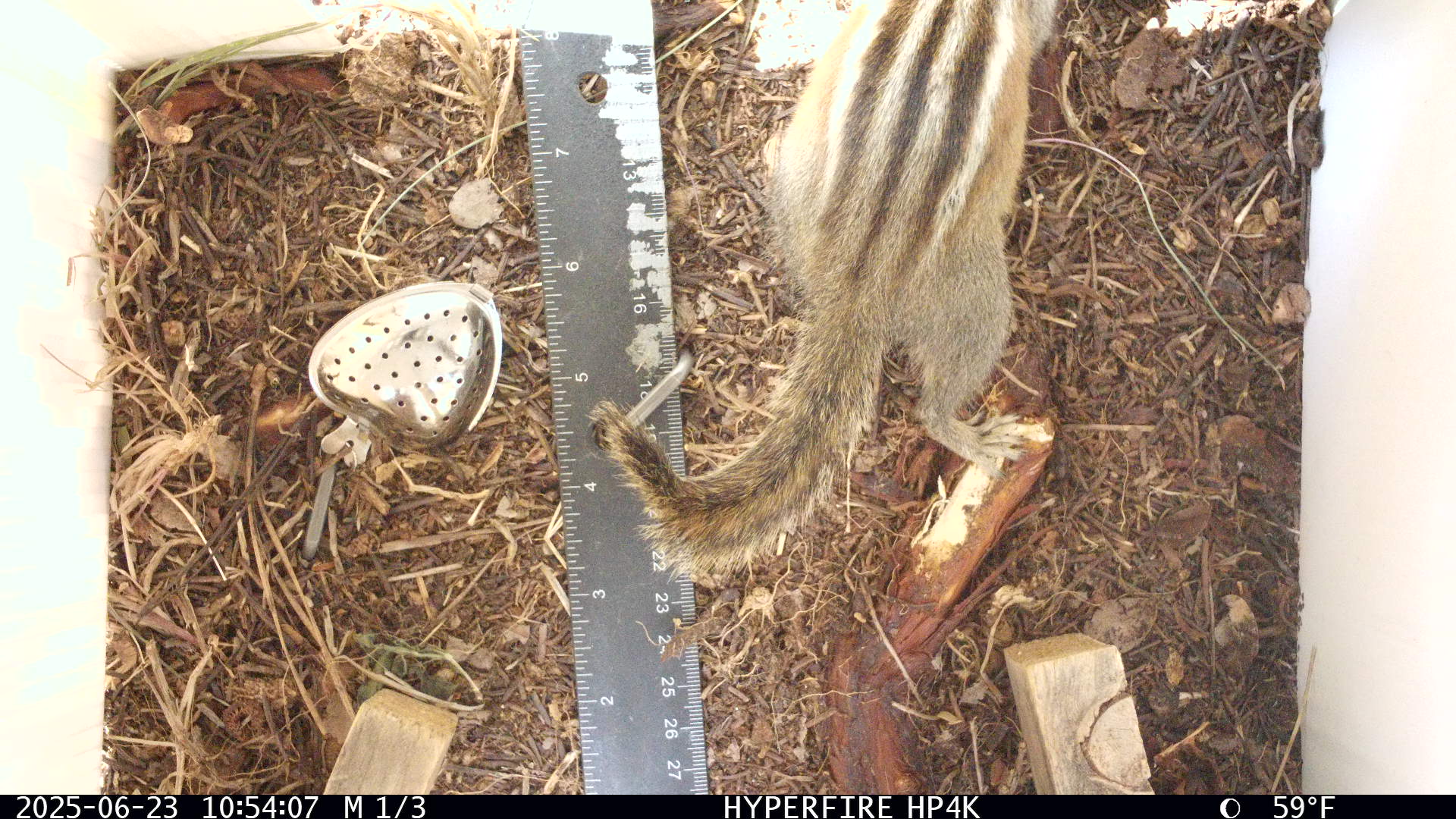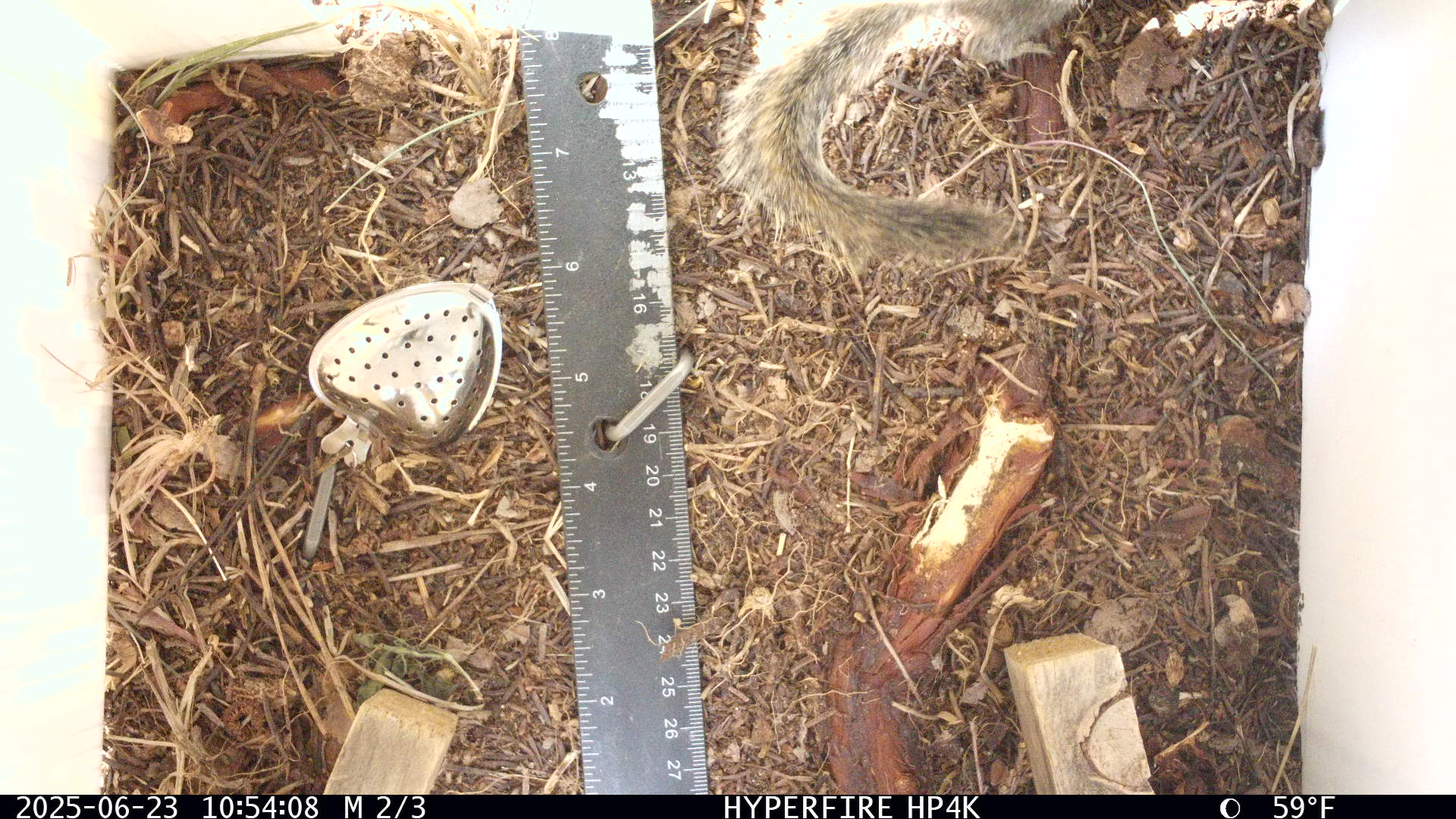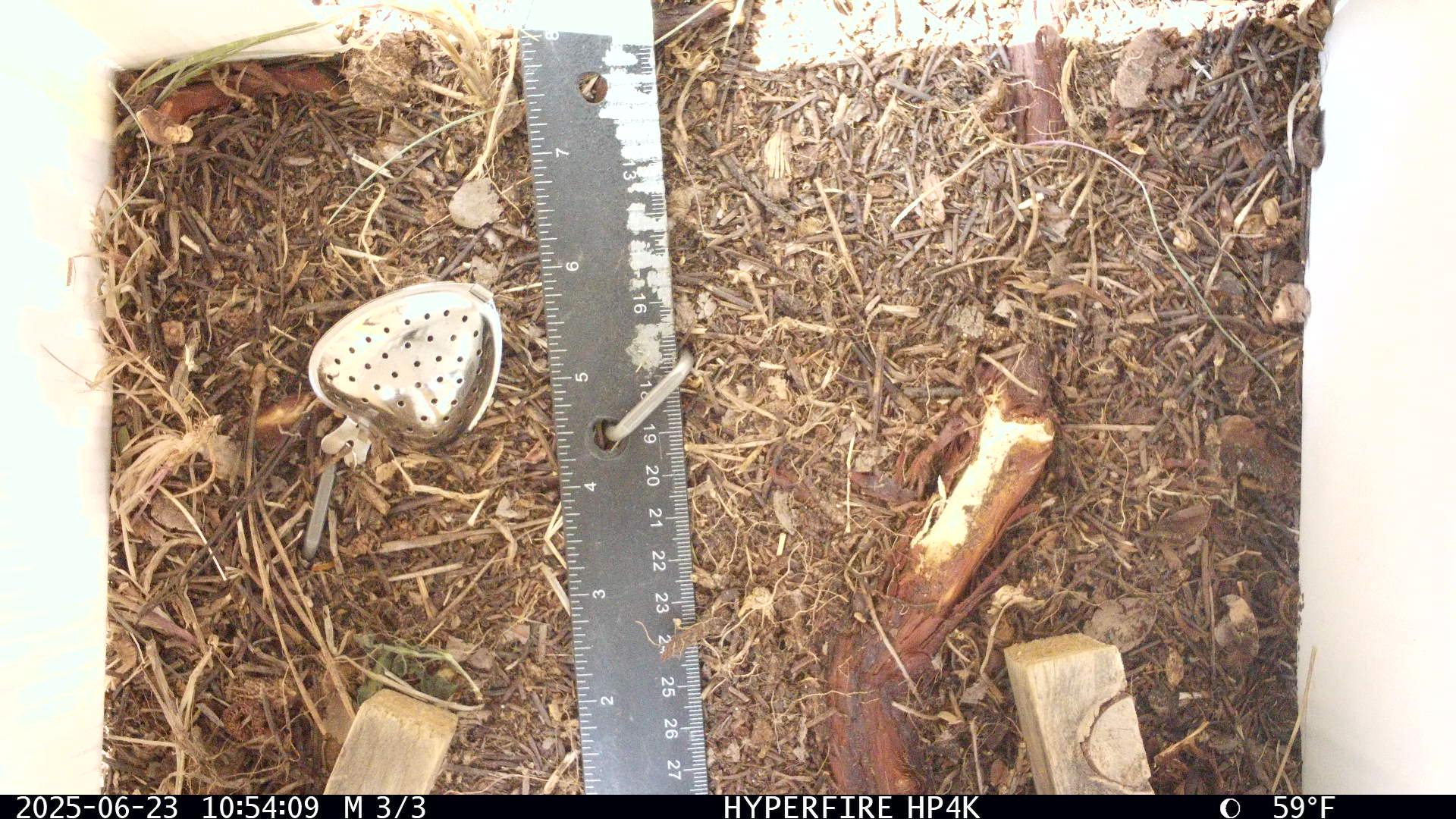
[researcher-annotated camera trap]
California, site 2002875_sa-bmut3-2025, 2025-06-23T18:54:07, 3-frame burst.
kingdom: Animalia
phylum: Chordata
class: Mammalia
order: Rodentia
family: Sciuridae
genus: Neotamias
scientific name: Neotamias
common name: western chipmunks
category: neotamias species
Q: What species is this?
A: Neotamias species (western chipmunks) (Neotamias).